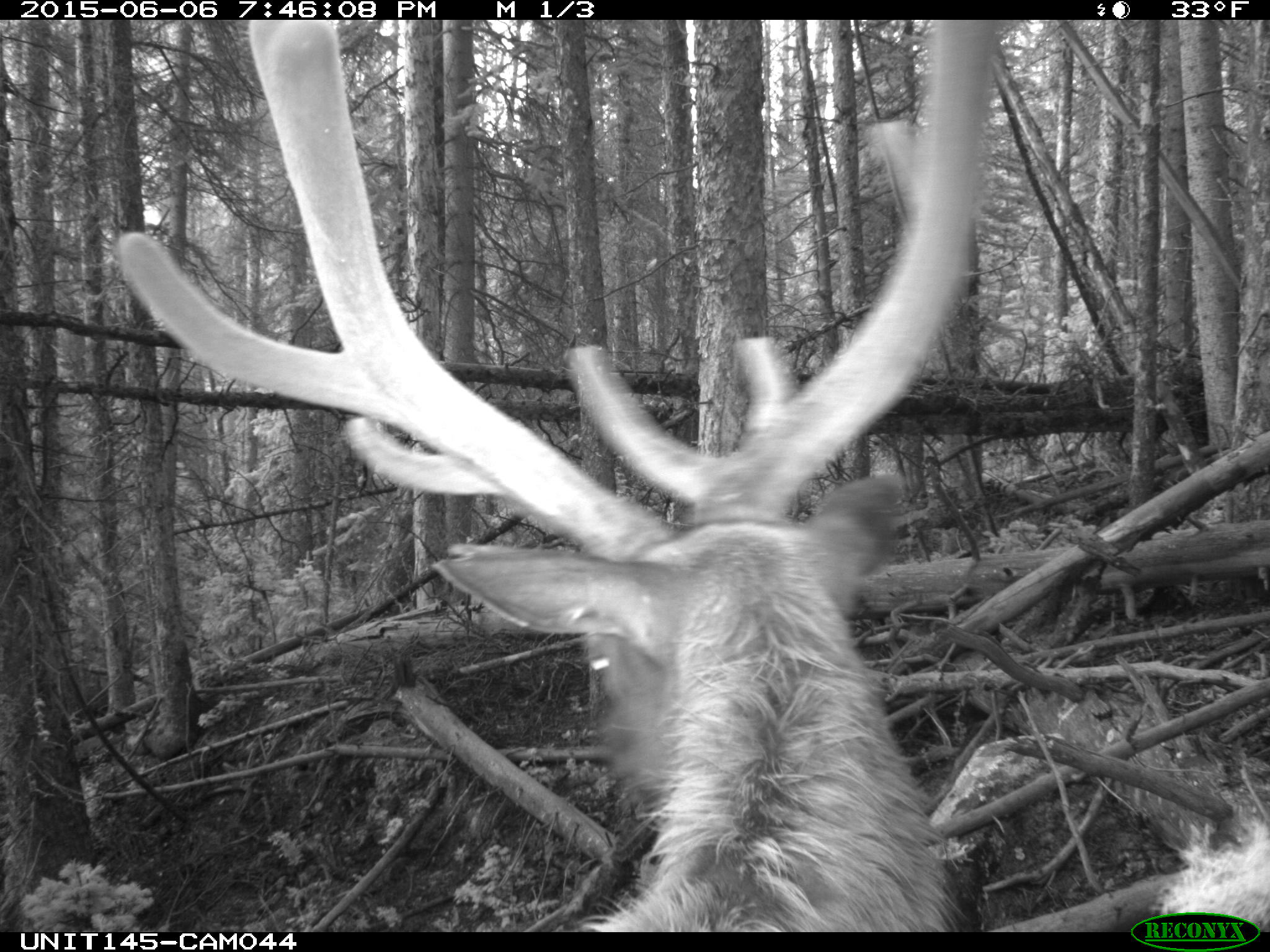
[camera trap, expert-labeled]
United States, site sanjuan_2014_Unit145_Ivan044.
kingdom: Animalia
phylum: Chordata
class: Mammalia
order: Artiodactyla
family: Cervidae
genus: Cervus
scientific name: Cervus elaphus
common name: red deer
Cervus elaphus (red deer).